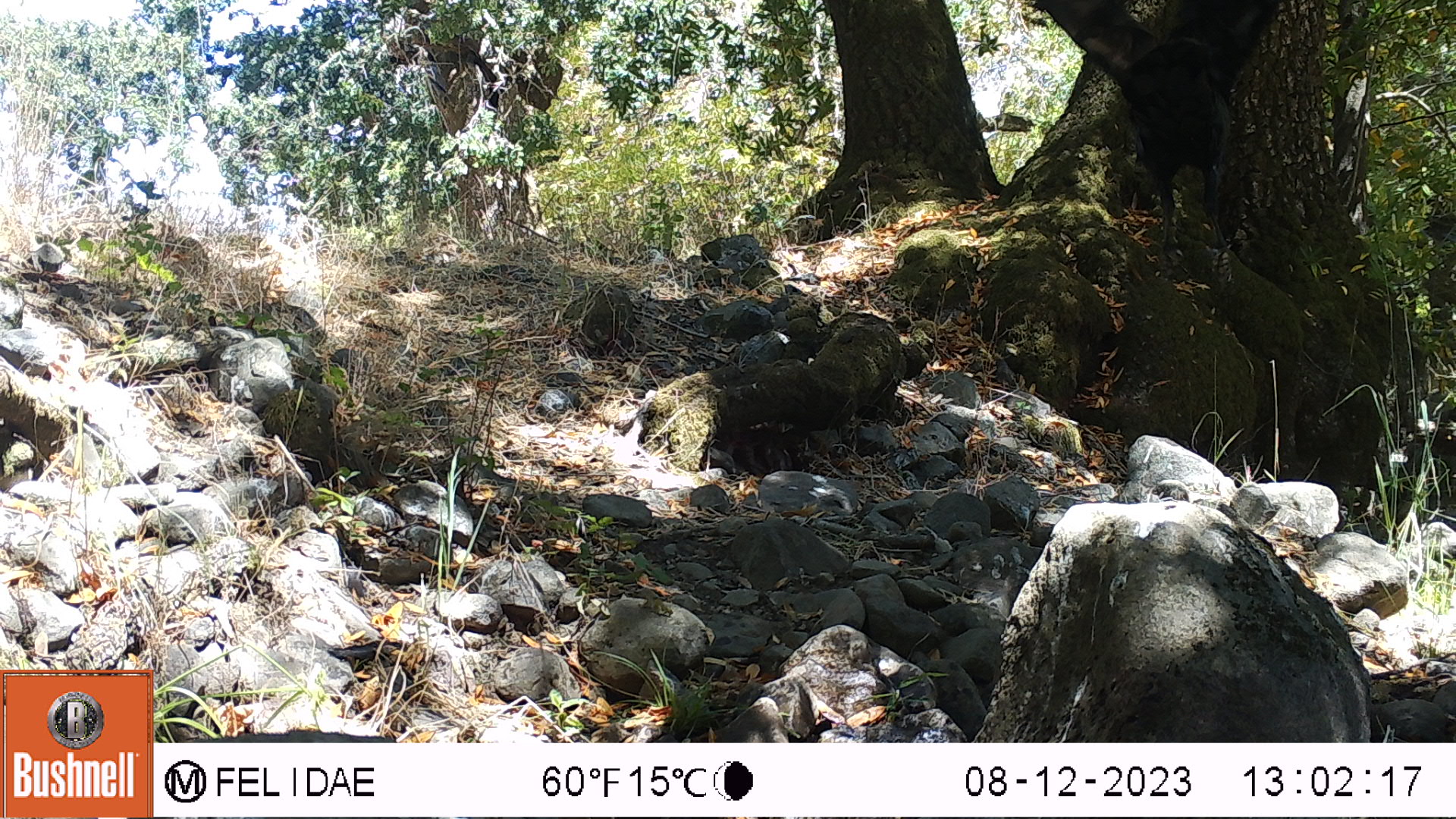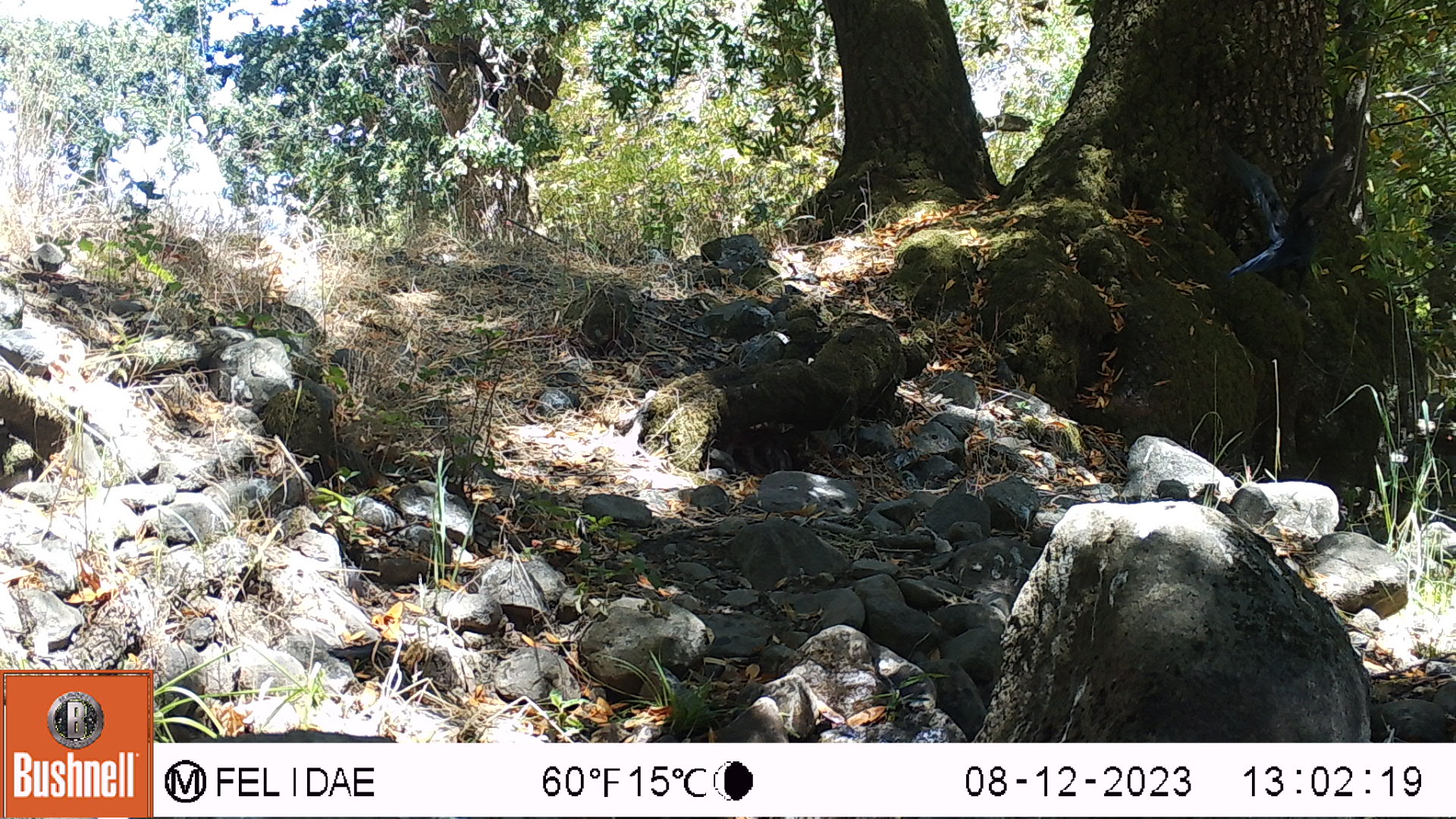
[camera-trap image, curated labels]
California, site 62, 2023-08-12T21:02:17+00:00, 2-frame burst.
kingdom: Animalia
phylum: Chordata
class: Aves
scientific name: Aves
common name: bird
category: unknown bird